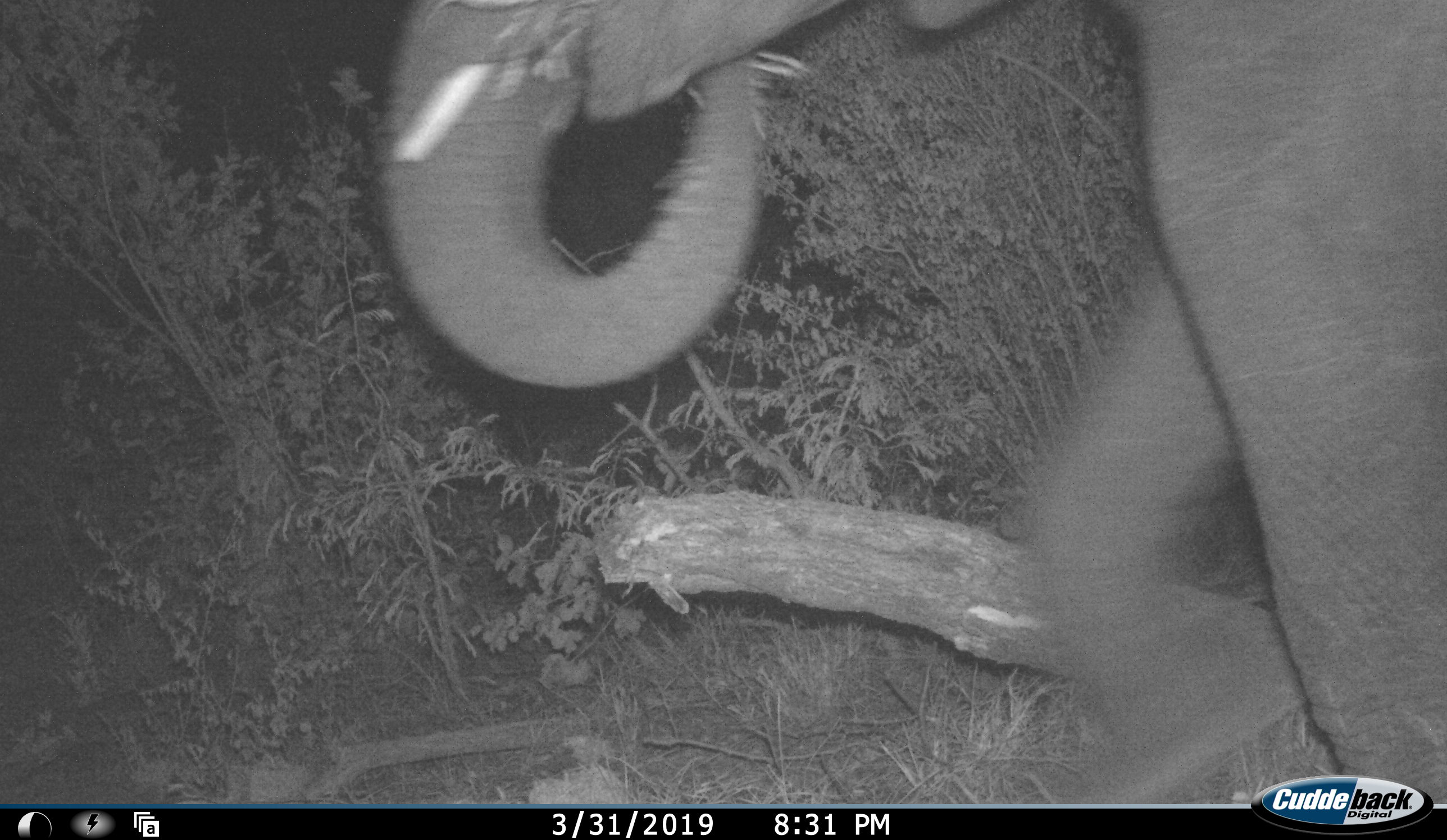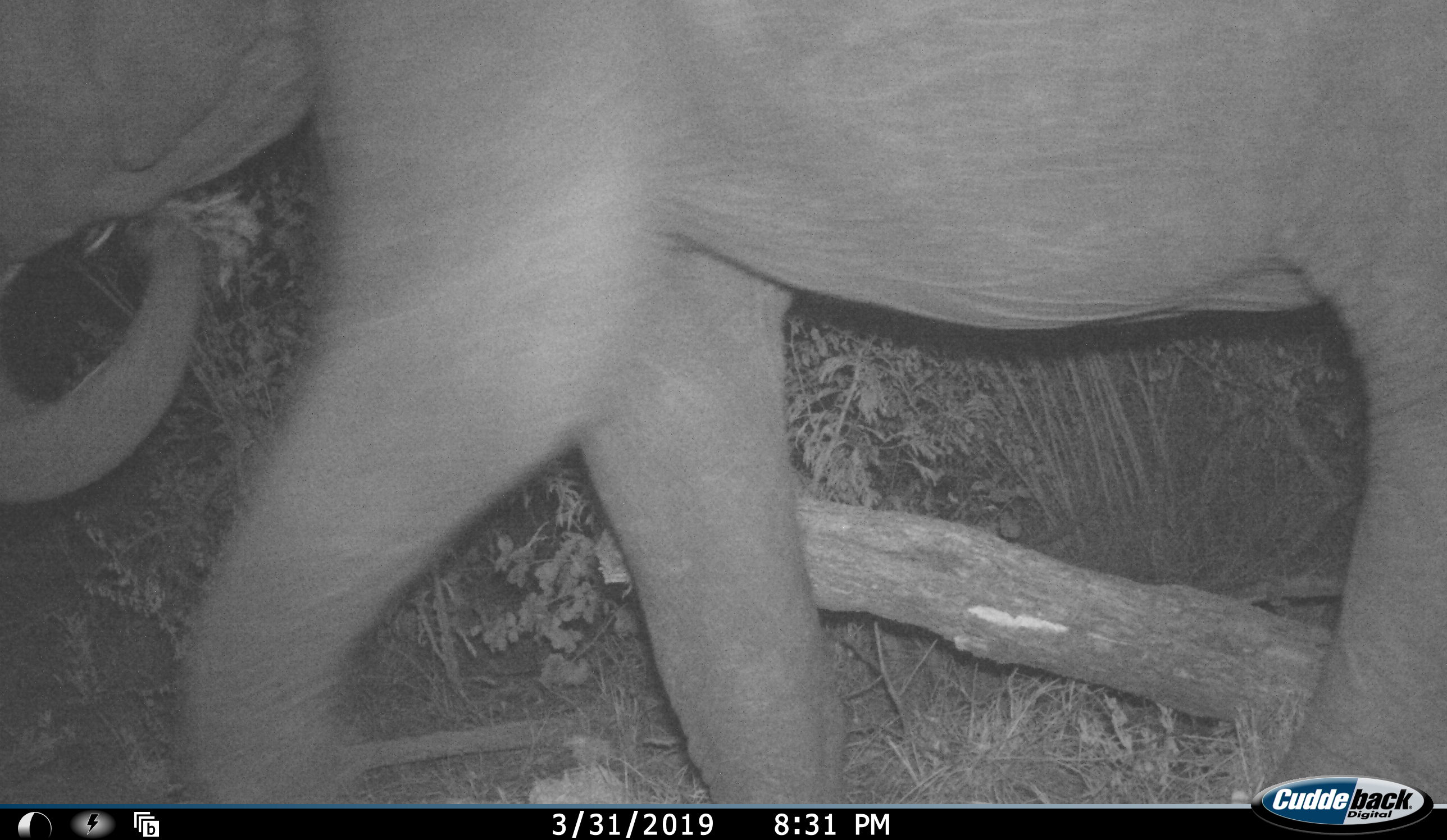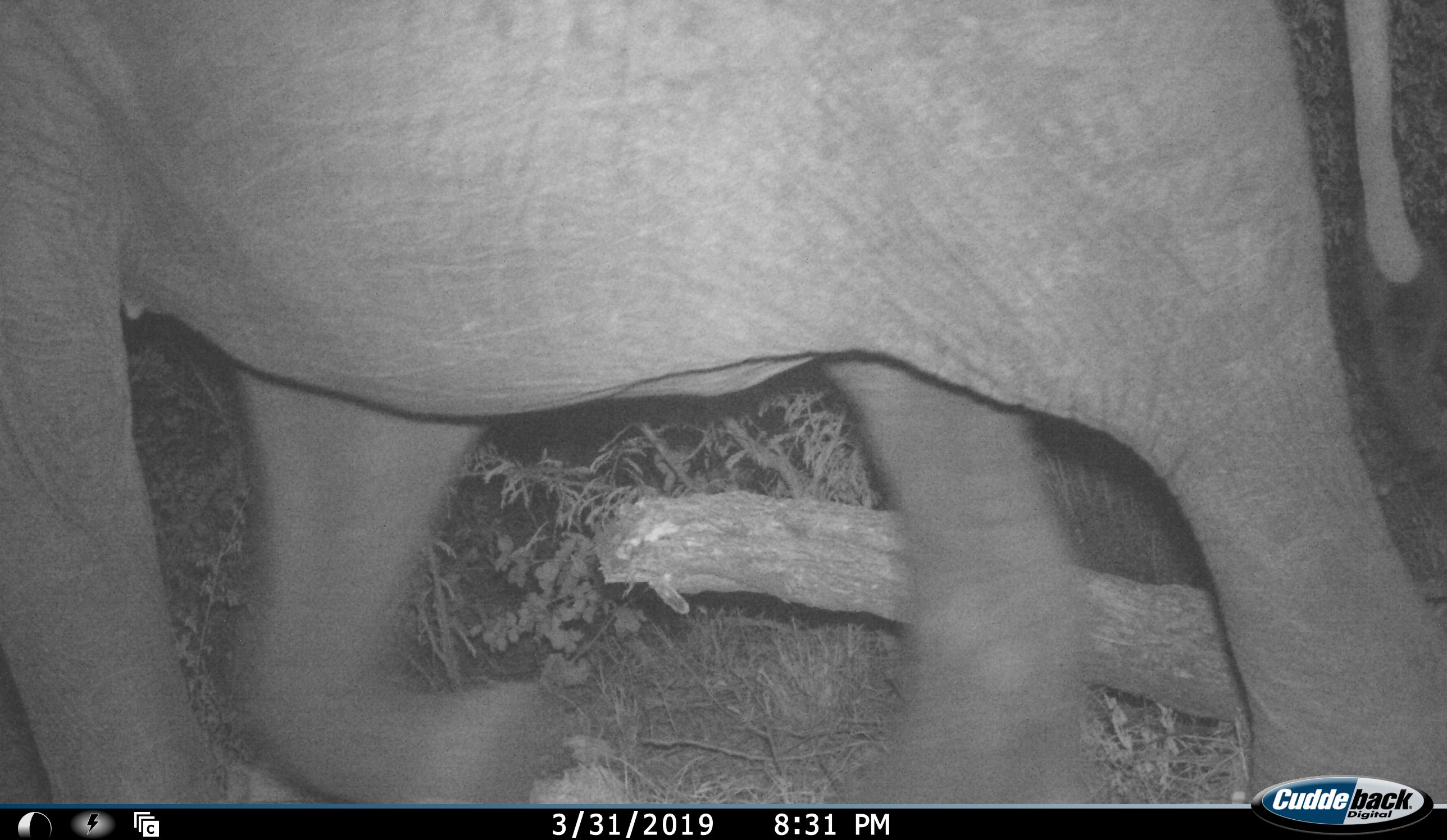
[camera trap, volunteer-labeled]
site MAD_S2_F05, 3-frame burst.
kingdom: Animalia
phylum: Chordata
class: Mammalia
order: Proboscidea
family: Elephantidae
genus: Loxodonta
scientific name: Loxodonta africana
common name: african bush elephant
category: elephant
Elephant (african bush elephant) (Loxodonta africana), count 1. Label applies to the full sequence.